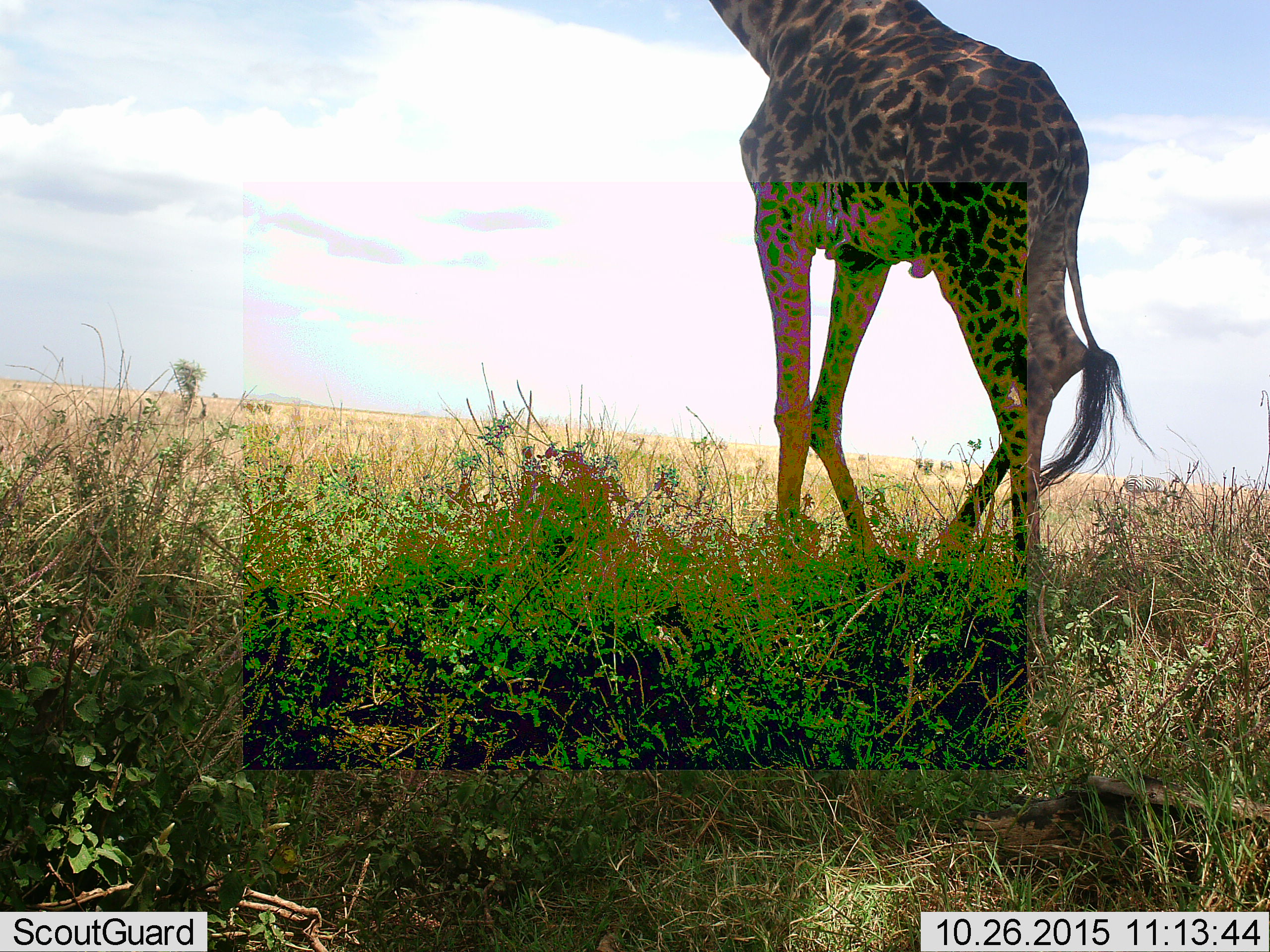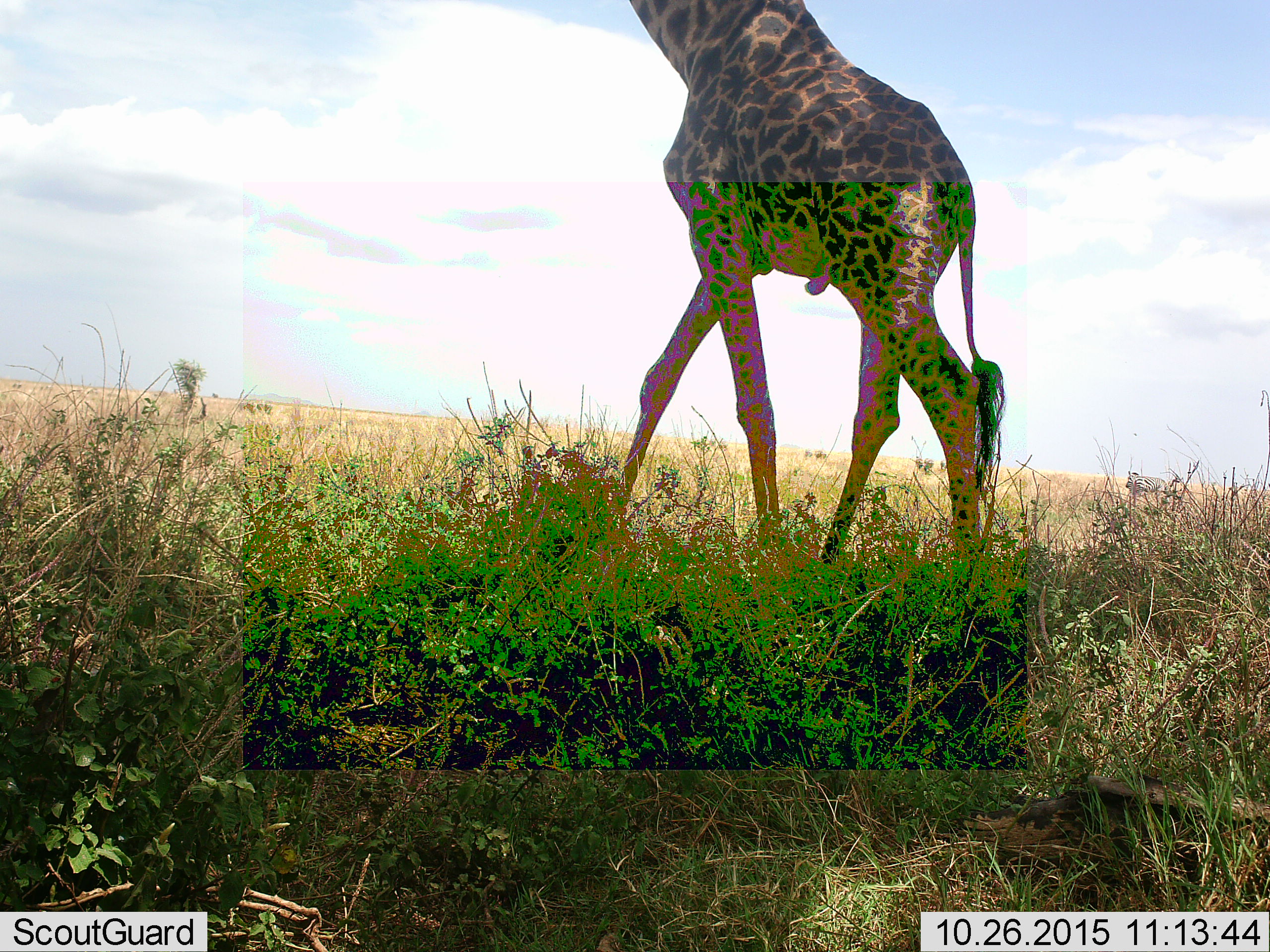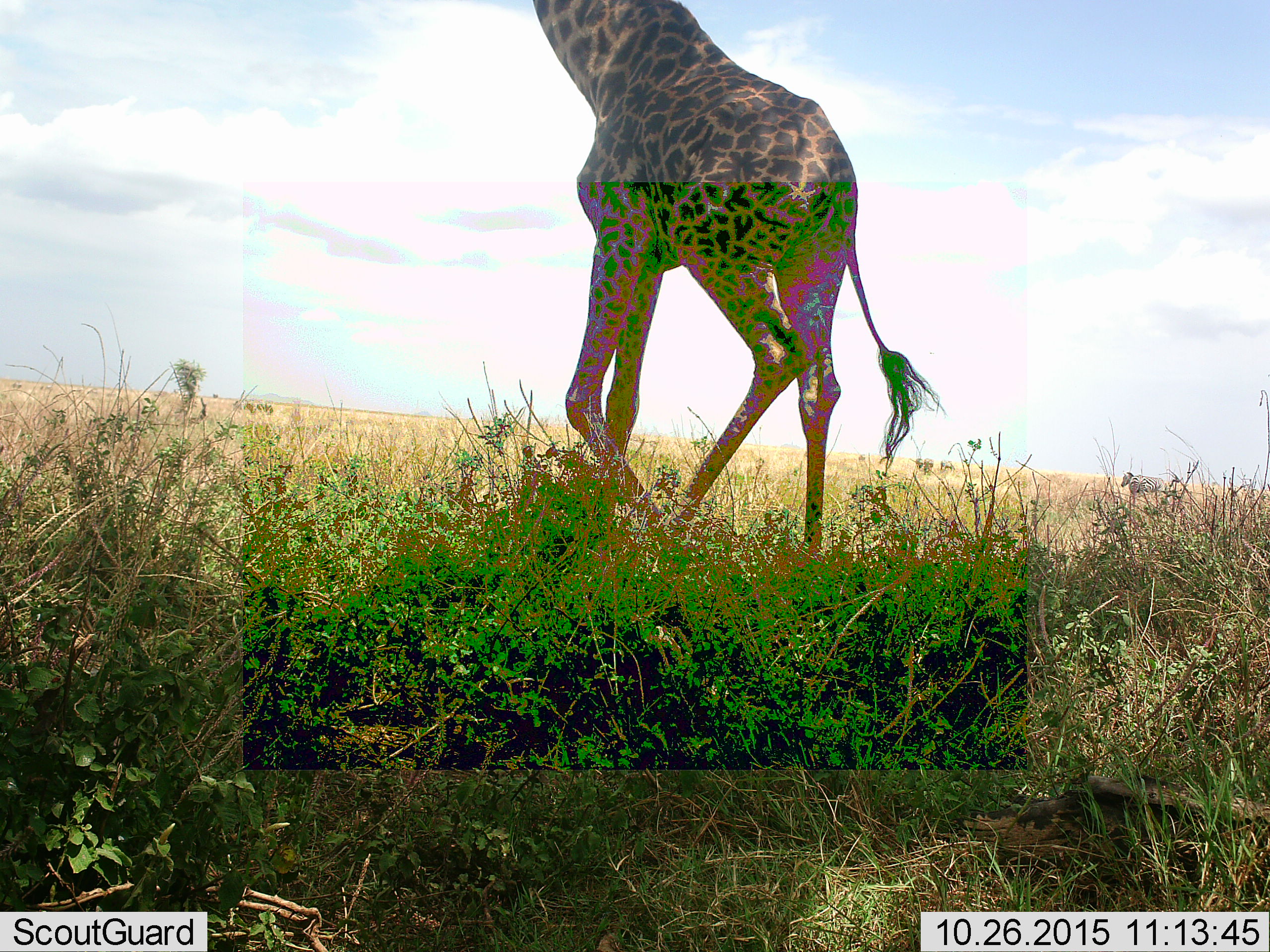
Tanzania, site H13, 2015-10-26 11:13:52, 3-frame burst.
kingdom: Animalia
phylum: Chordata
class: Mammalia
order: Artiodactyla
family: Giraffidae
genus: Giraffa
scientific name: Giraffa camelopardalis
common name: giraffe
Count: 1.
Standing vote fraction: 10%.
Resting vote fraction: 0%.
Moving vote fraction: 90%.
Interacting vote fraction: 0%.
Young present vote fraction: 0%.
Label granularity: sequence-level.